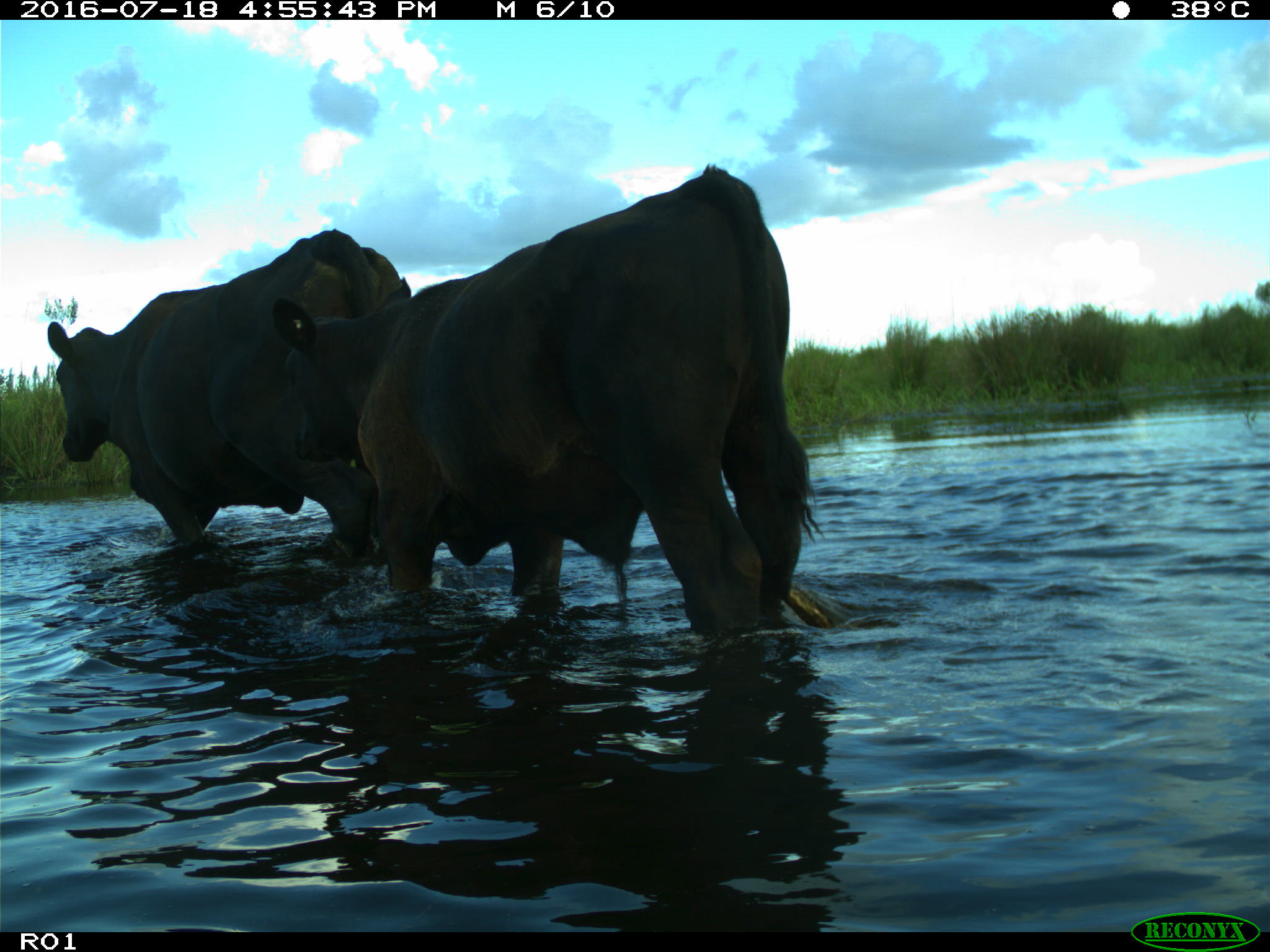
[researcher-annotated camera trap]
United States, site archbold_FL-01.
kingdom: Animalia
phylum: Chordata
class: Mammalia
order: Artiodactyla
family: Bovidae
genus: Bos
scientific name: Bos taurus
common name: domestic cow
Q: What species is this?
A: Bos taurus (domestic cow).